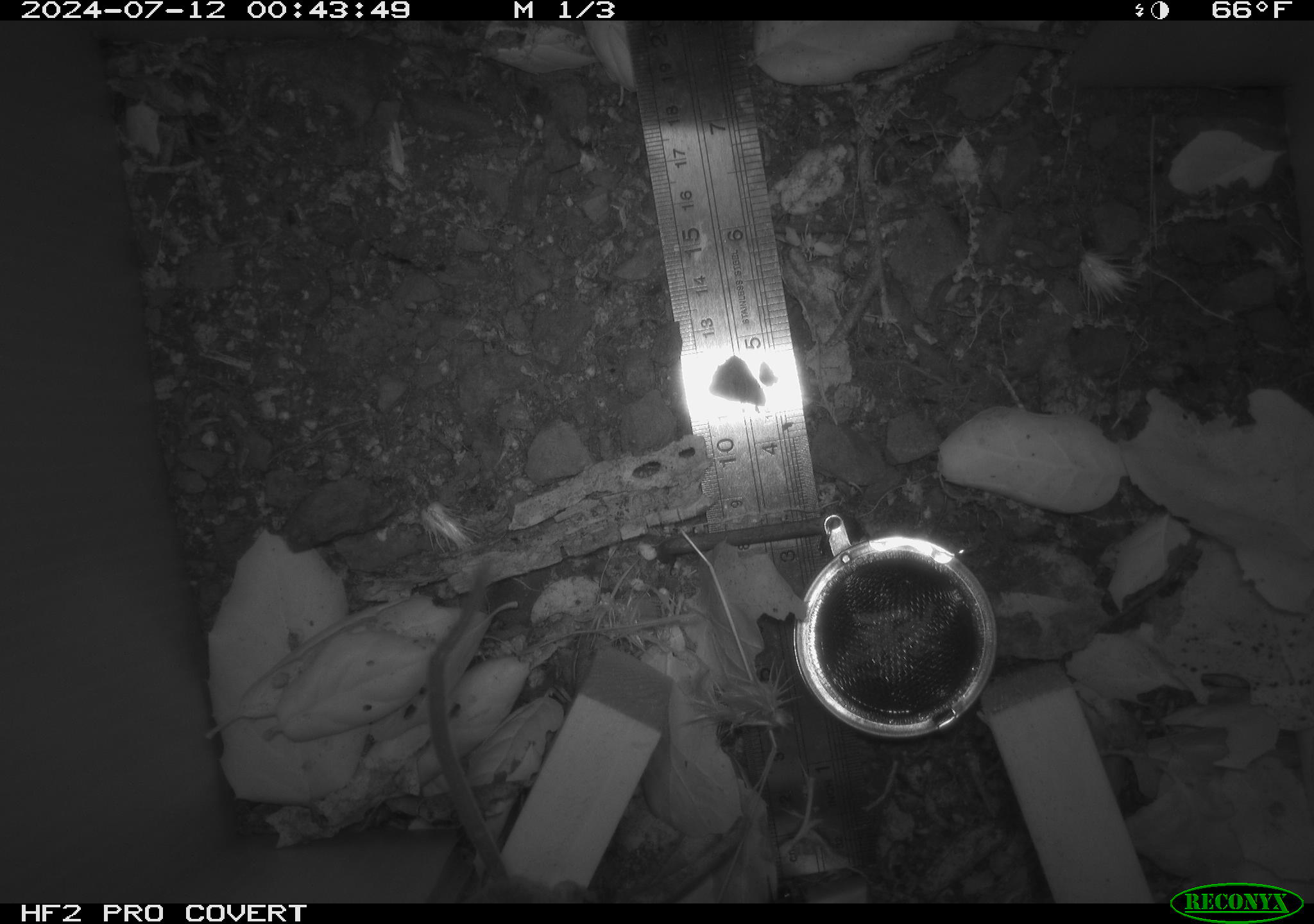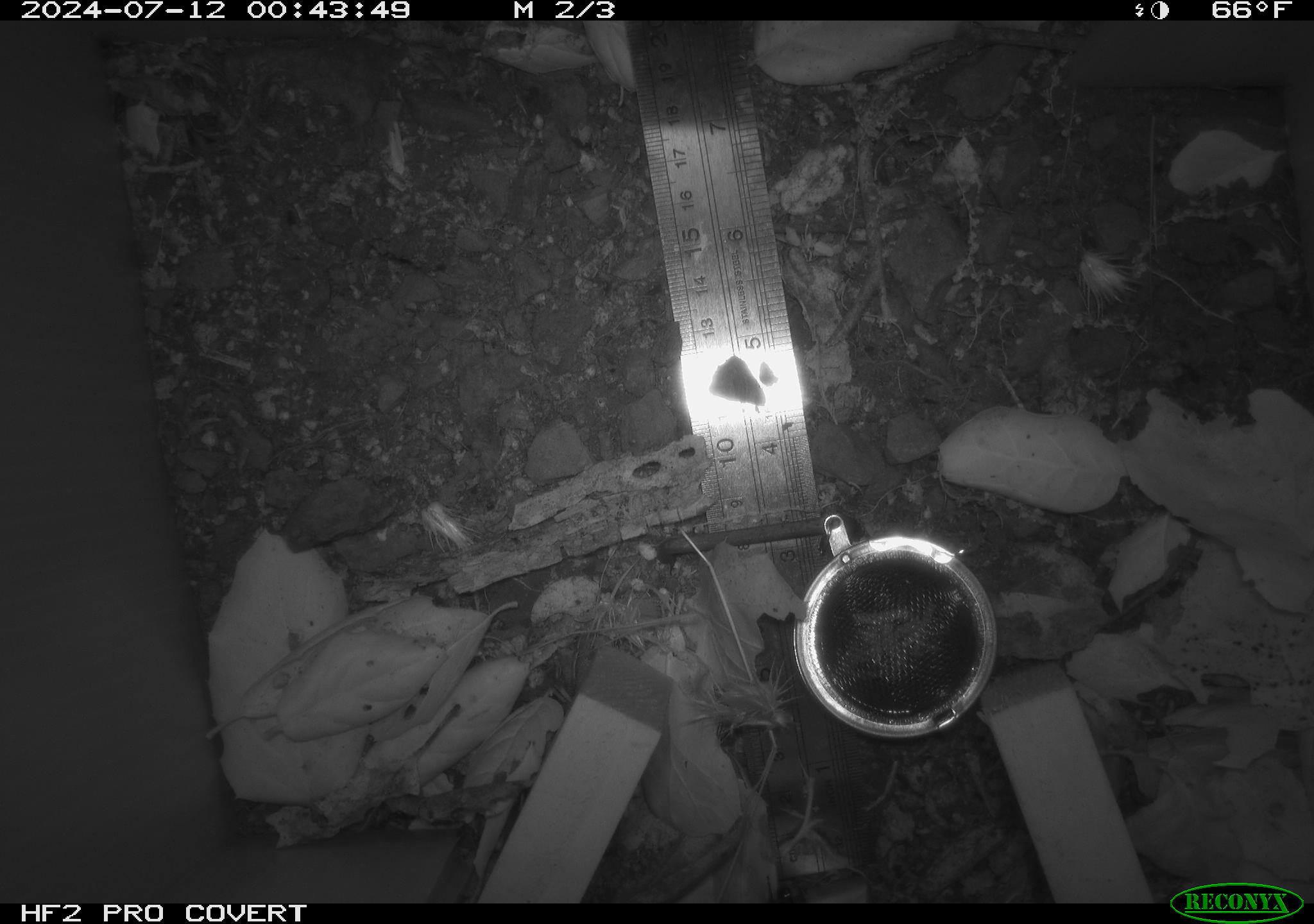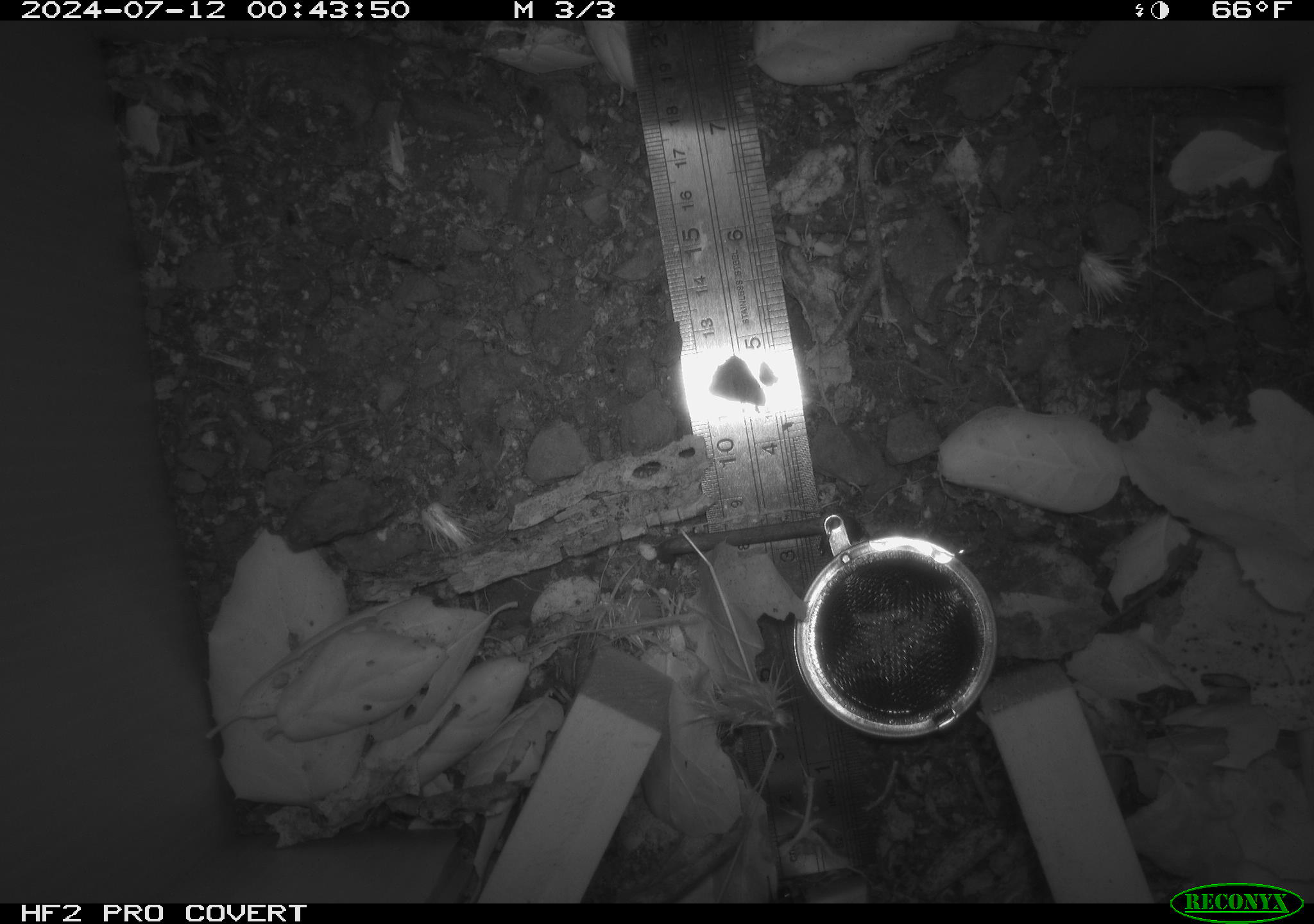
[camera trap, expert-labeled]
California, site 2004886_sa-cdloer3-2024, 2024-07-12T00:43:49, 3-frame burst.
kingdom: Animalia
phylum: Chordata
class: Mammalia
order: Rodentia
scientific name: Rodentia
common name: rodent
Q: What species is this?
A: Rodent (Rodentia).